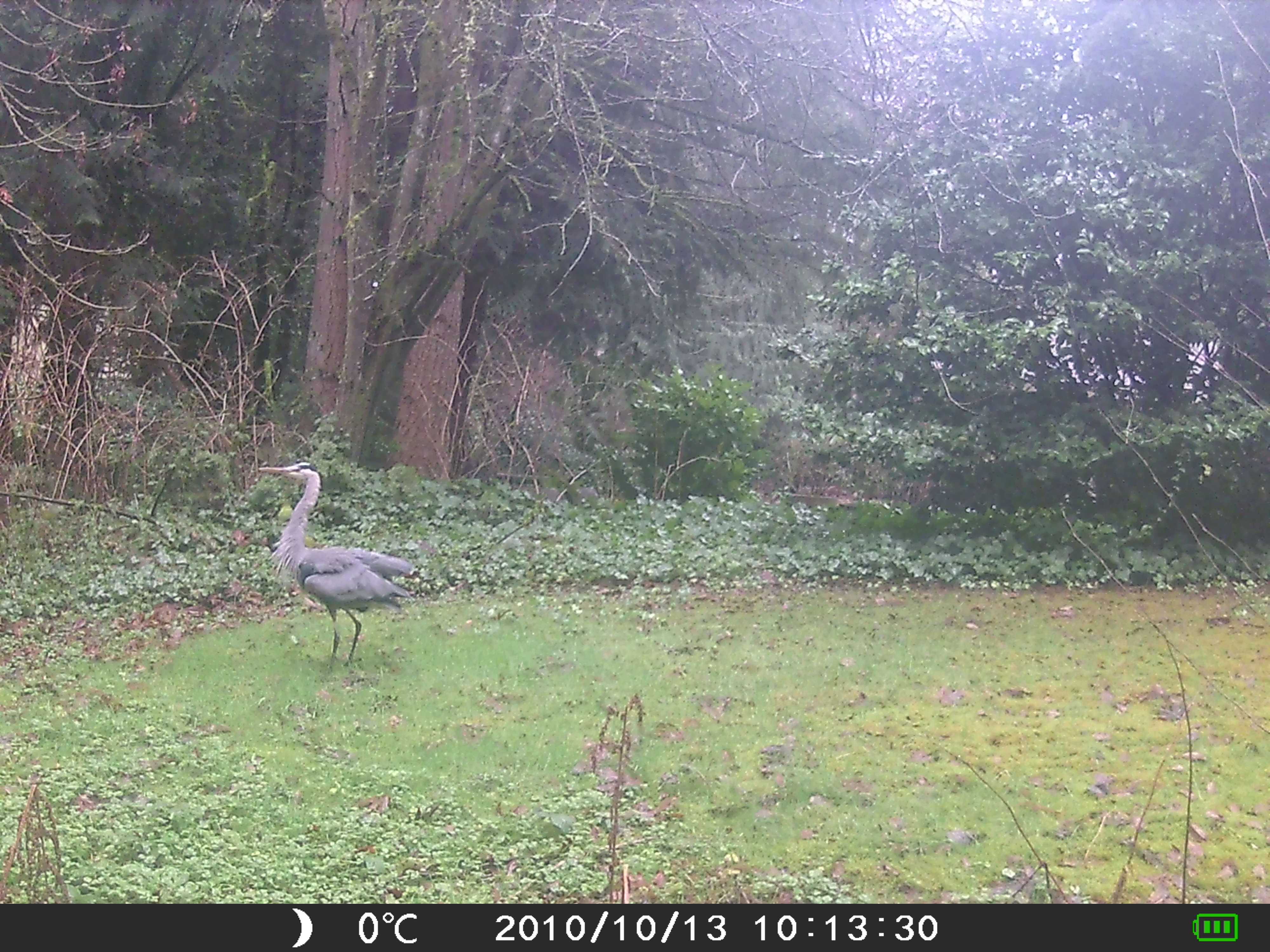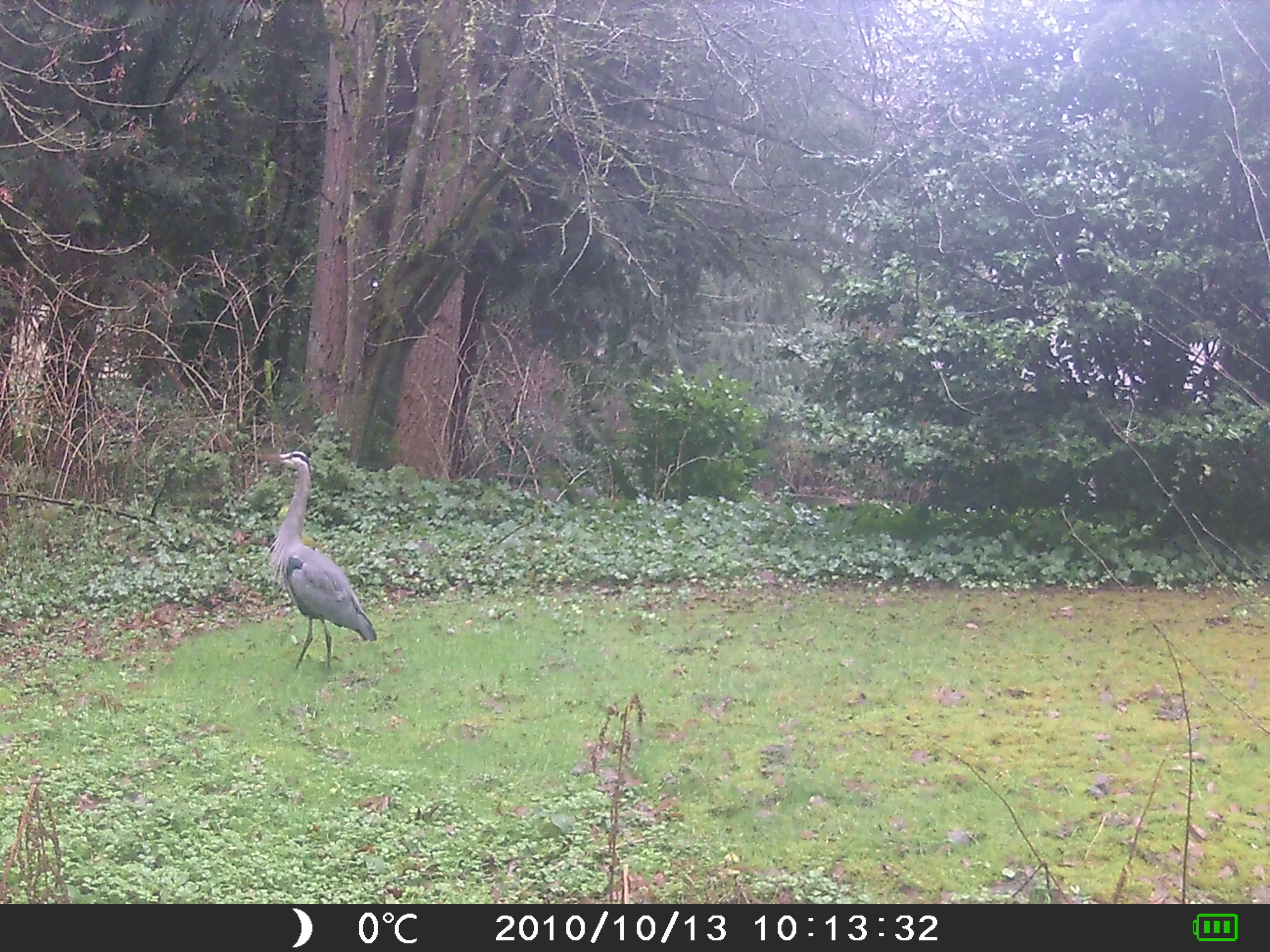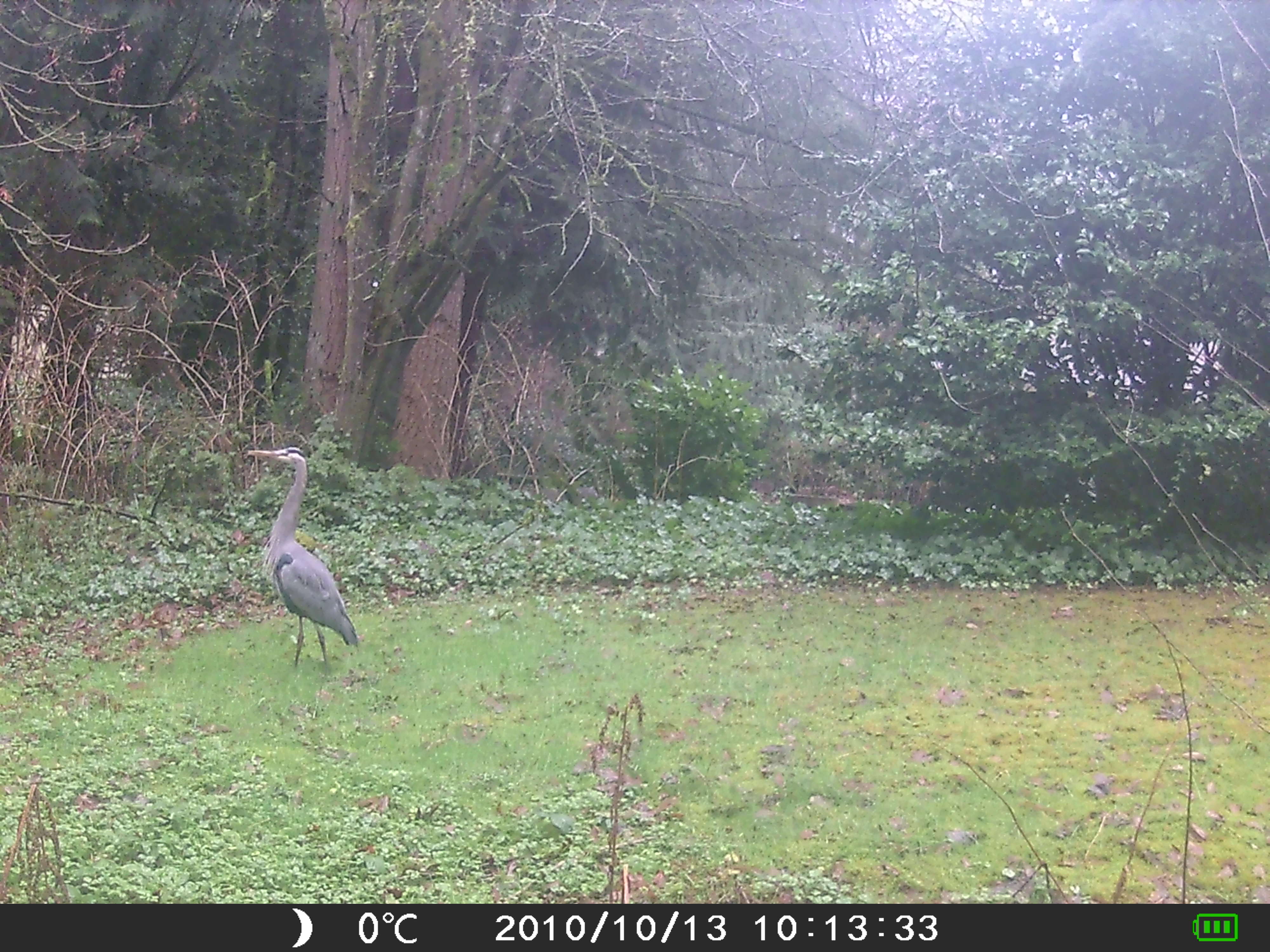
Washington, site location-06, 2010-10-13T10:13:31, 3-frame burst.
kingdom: Animalia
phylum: Chordata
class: Aves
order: Pelecaniformes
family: Ardeidae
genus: Ardea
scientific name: Ardea herodias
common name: great blue heron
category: heron